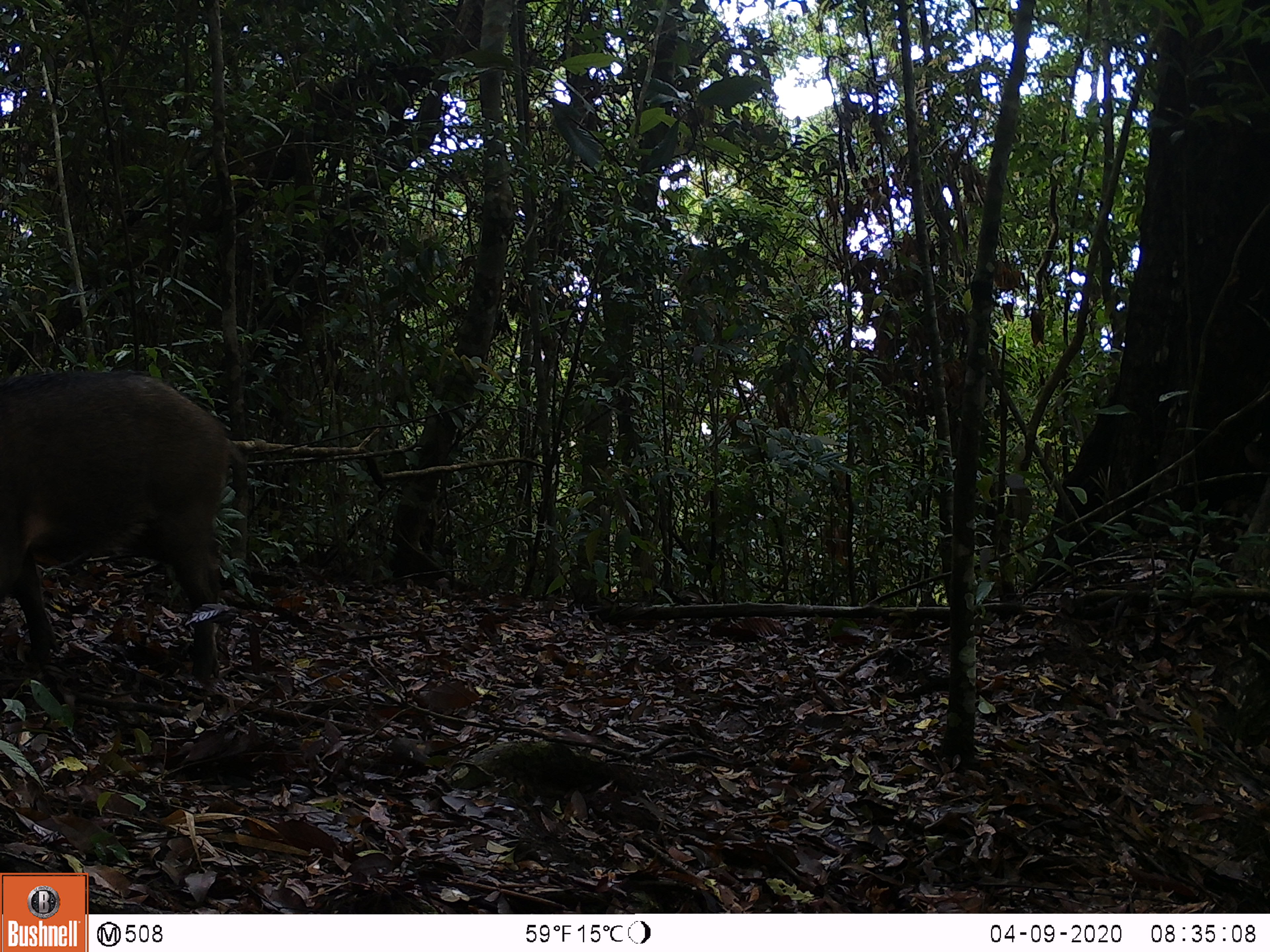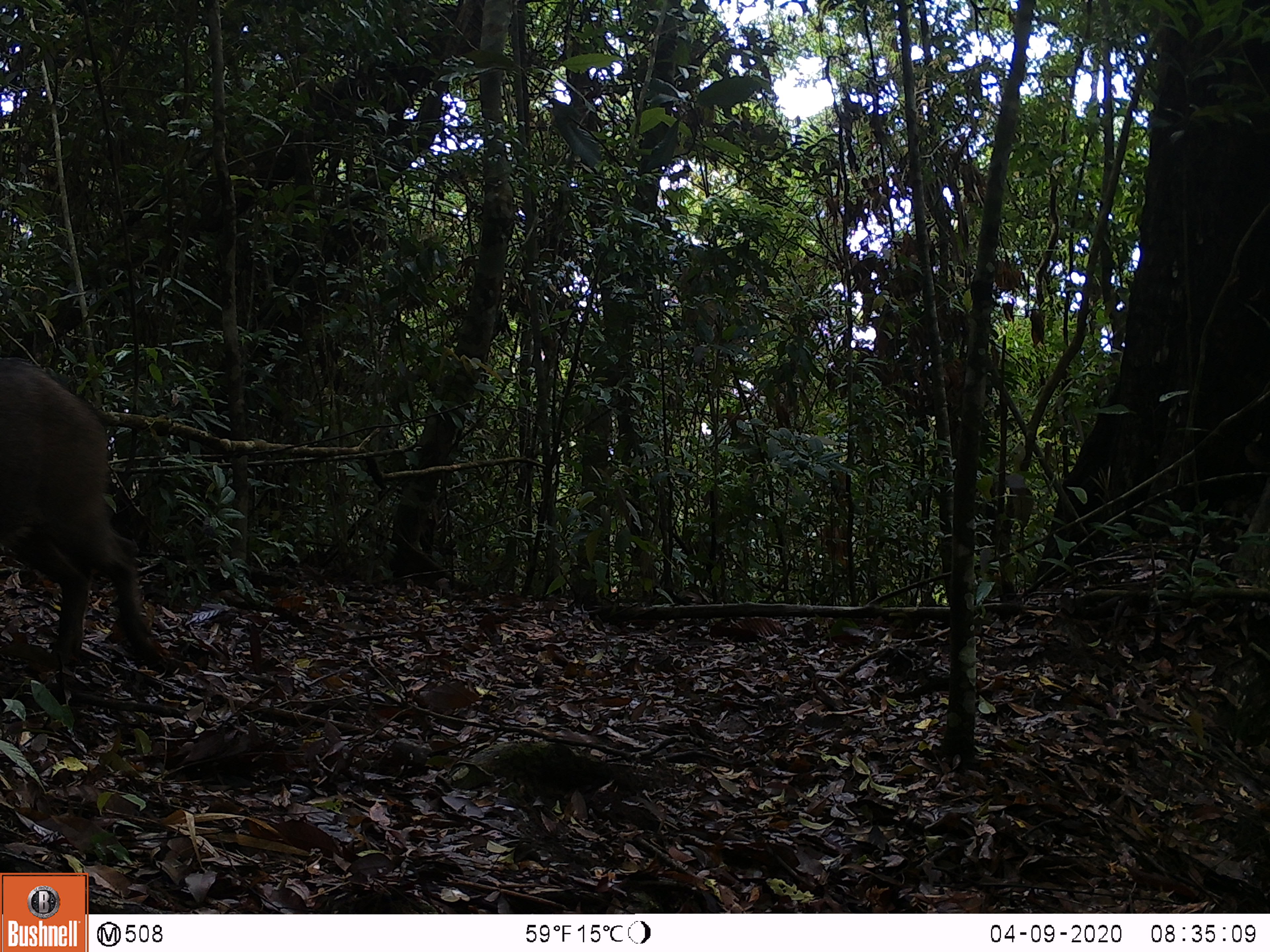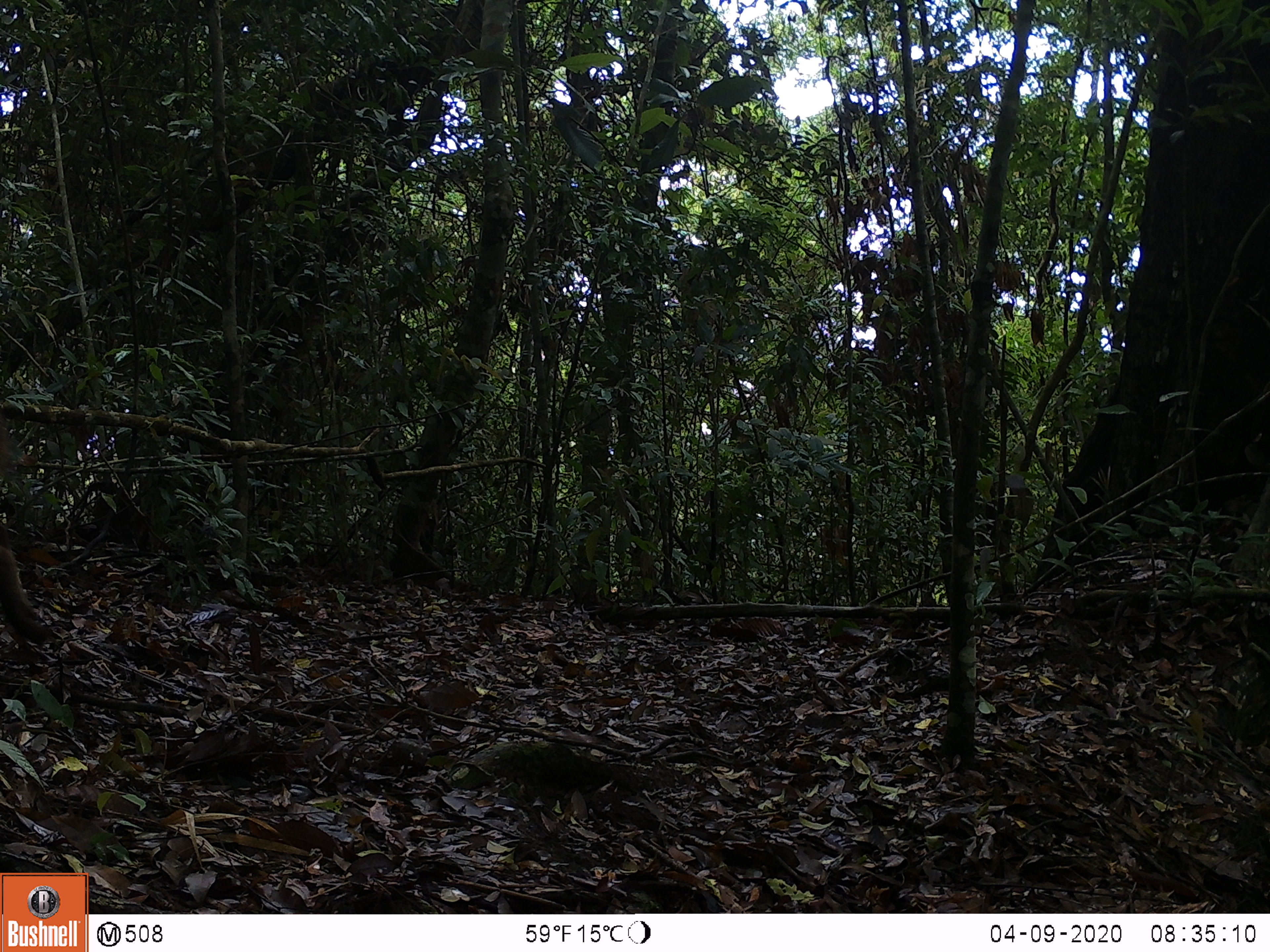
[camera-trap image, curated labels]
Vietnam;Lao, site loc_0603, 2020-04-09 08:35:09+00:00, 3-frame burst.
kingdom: Animalia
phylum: Chordata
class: Mammalia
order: Artiodactyla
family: Suidae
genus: Sus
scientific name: Sus scrofa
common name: eurasian wild pig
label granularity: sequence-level